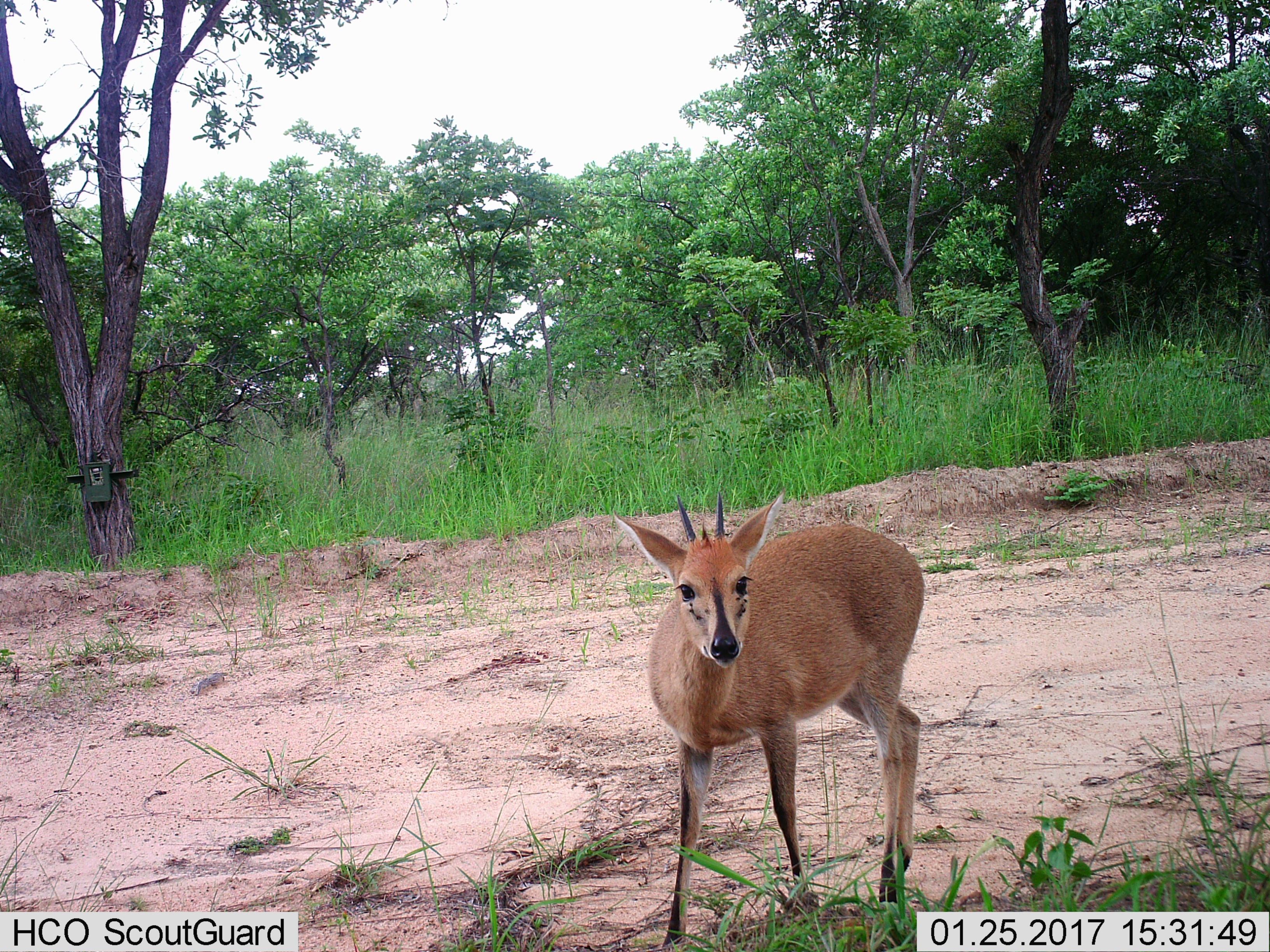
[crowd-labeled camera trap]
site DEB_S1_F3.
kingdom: Animalia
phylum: Chordata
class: Mammalia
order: Artiodactyla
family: Bovidae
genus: Sylvicapra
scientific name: Sylvicapra grimmia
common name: common duiker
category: duikercommongrey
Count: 1.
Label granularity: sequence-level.